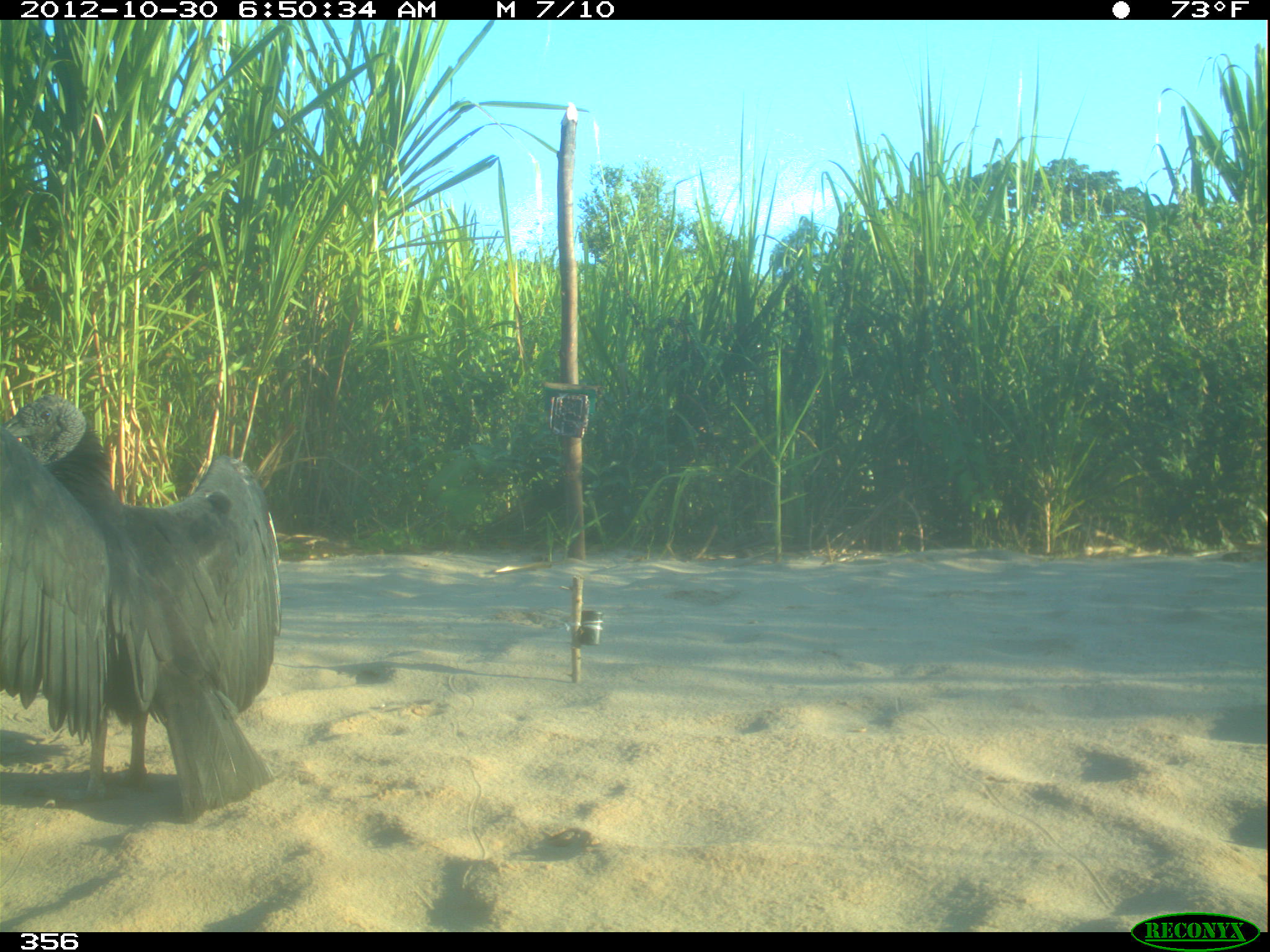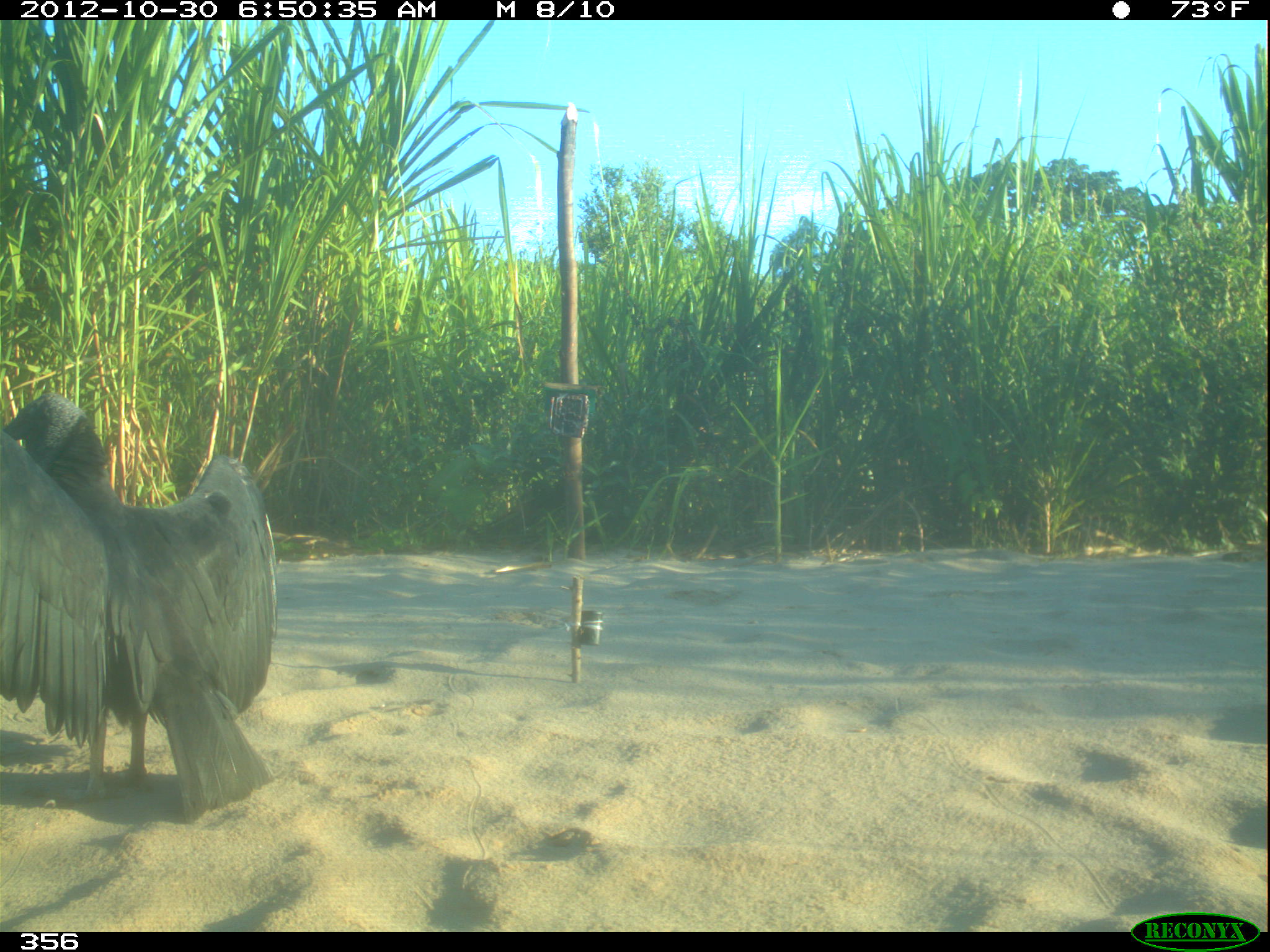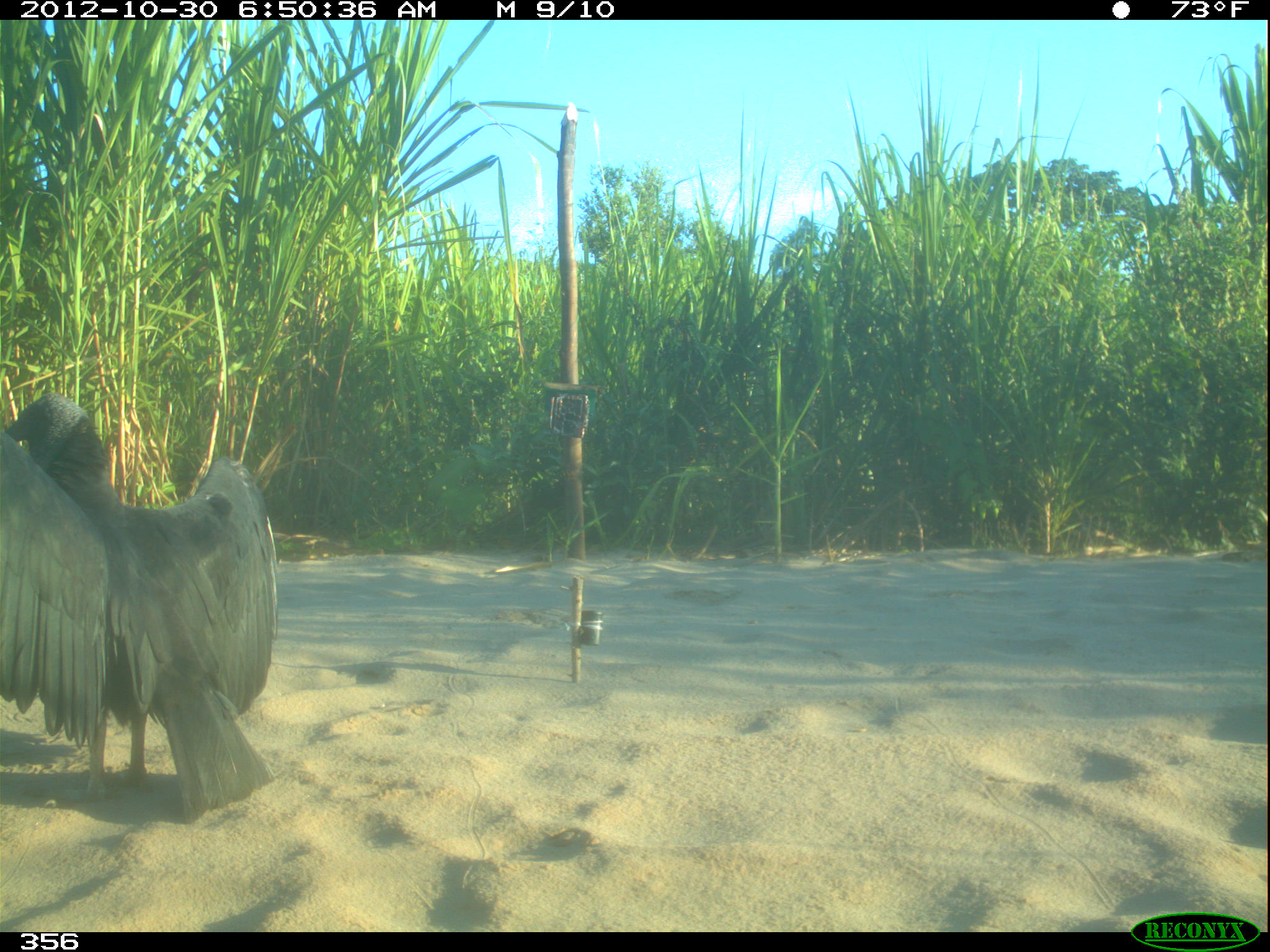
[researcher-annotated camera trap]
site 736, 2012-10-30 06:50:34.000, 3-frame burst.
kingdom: Animalia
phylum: Chordata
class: Aves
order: Cathartiformes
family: Cathartidae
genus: Coragyps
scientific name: Coragyps atratus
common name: black vulture